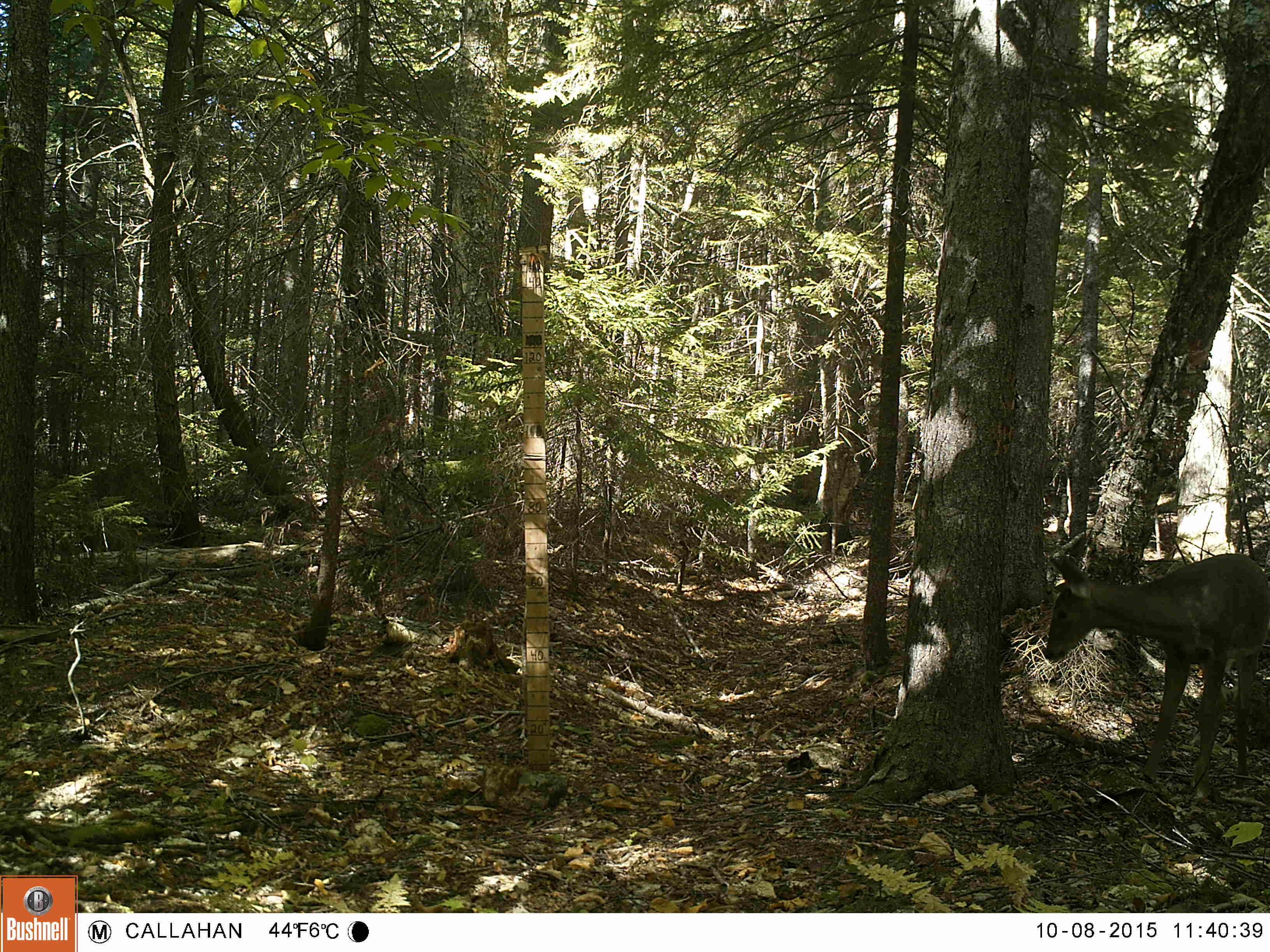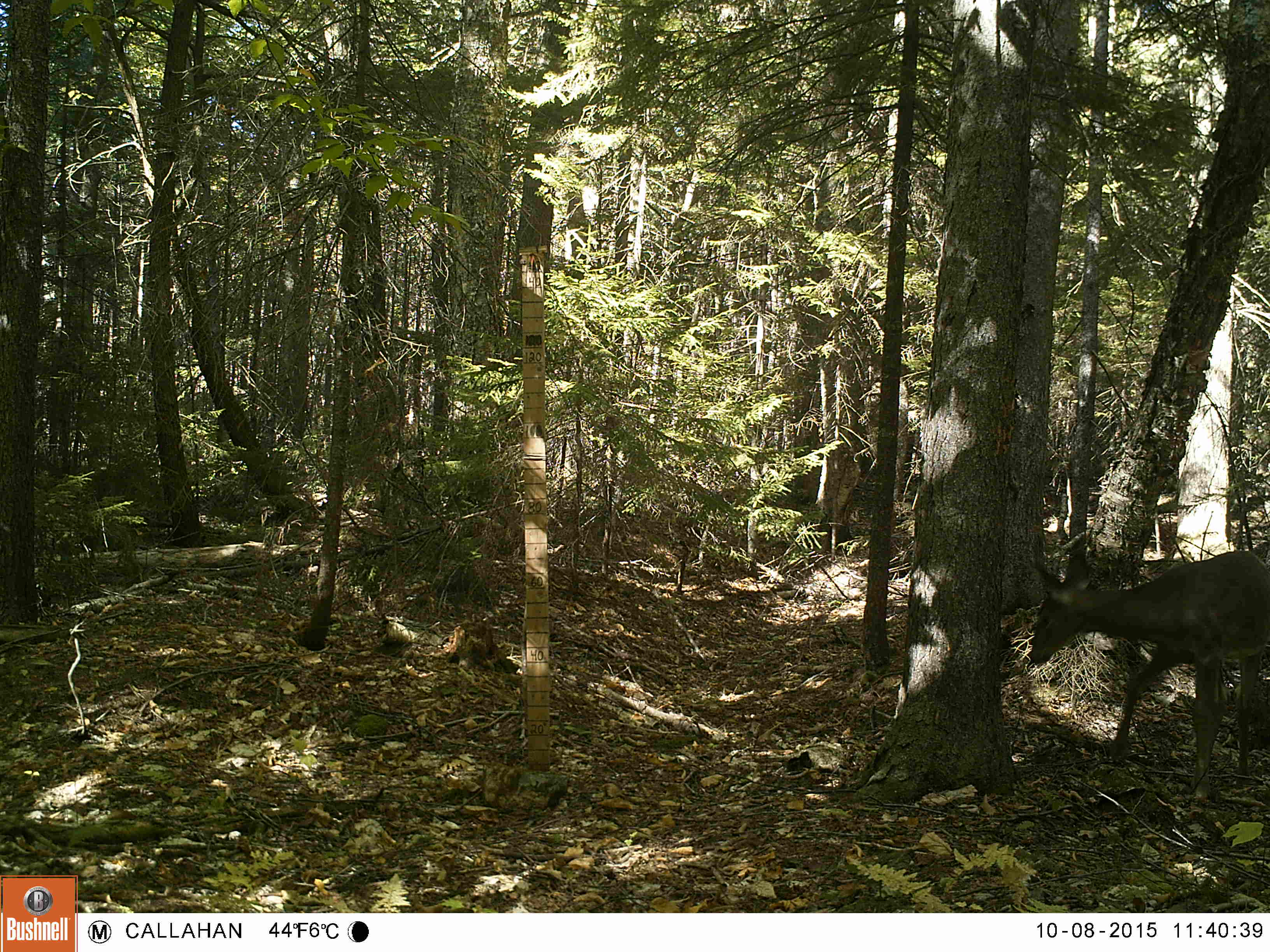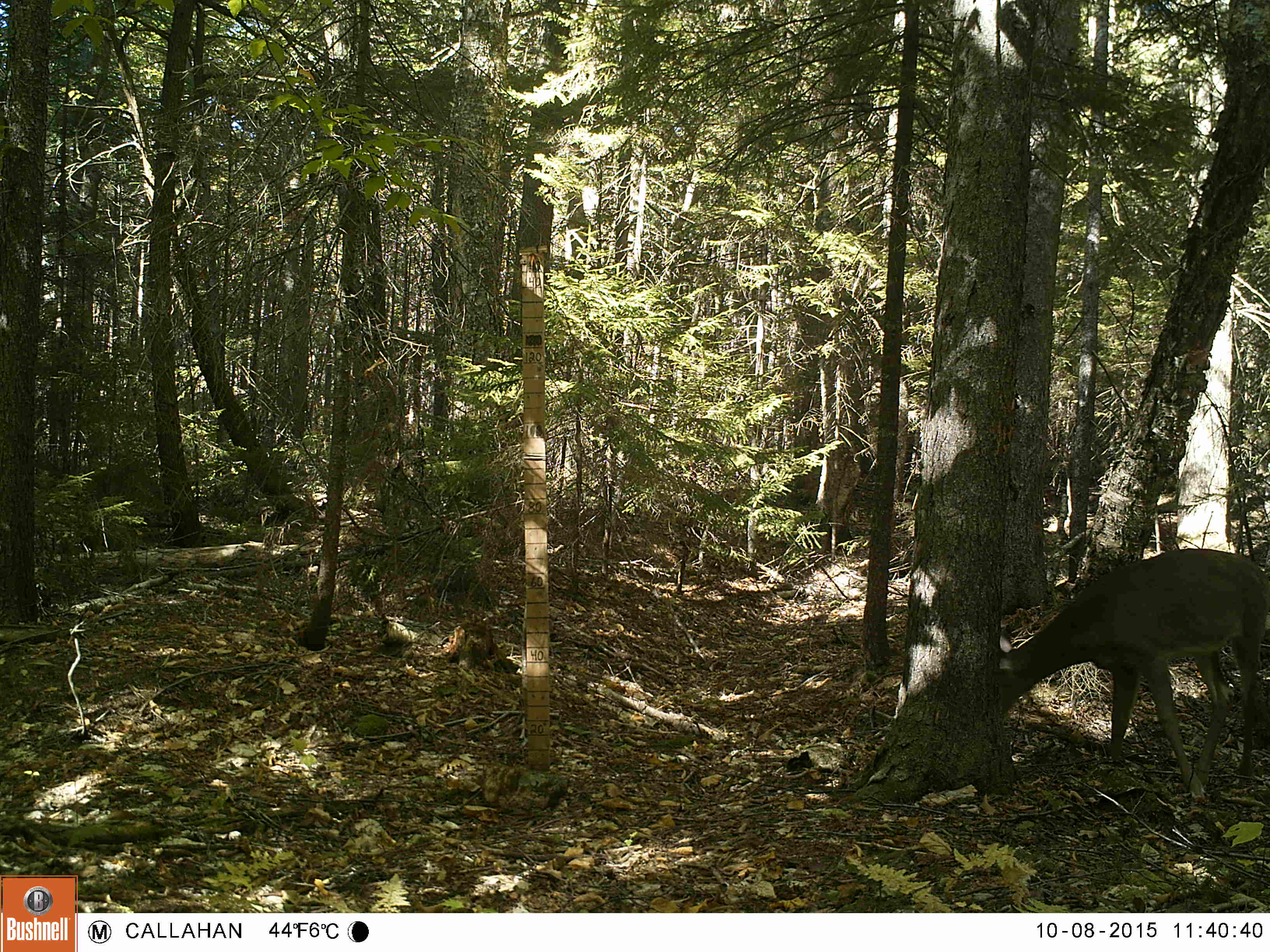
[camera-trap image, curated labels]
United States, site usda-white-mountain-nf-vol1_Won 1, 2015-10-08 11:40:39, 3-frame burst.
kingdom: Animalia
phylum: Chordata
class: Mammalia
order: Artiodactyla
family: Cervidae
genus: Odocoileus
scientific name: Odocoileus virginianus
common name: white-tailed deer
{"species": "white-tailed deer (Odocoileus virginianus)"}